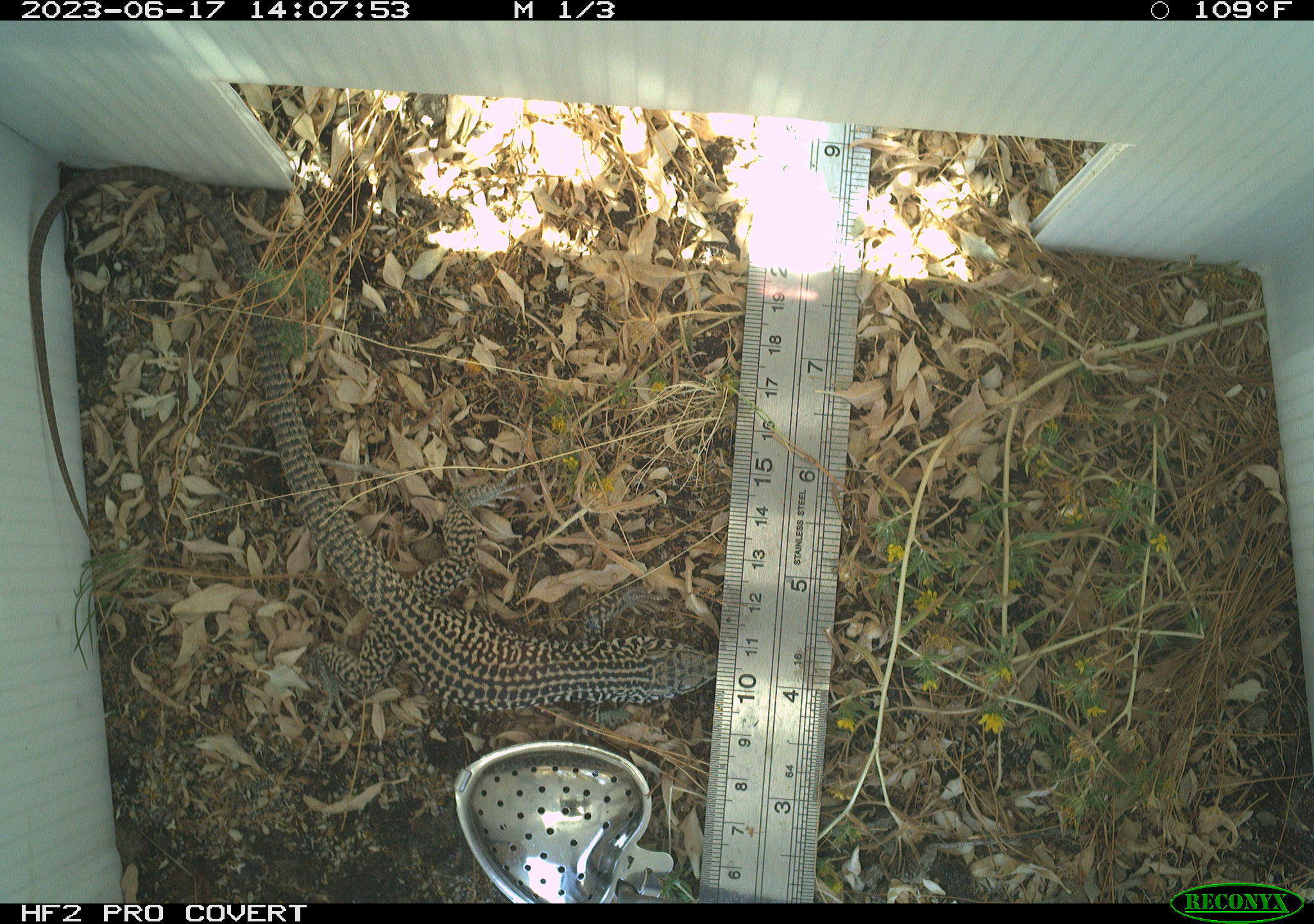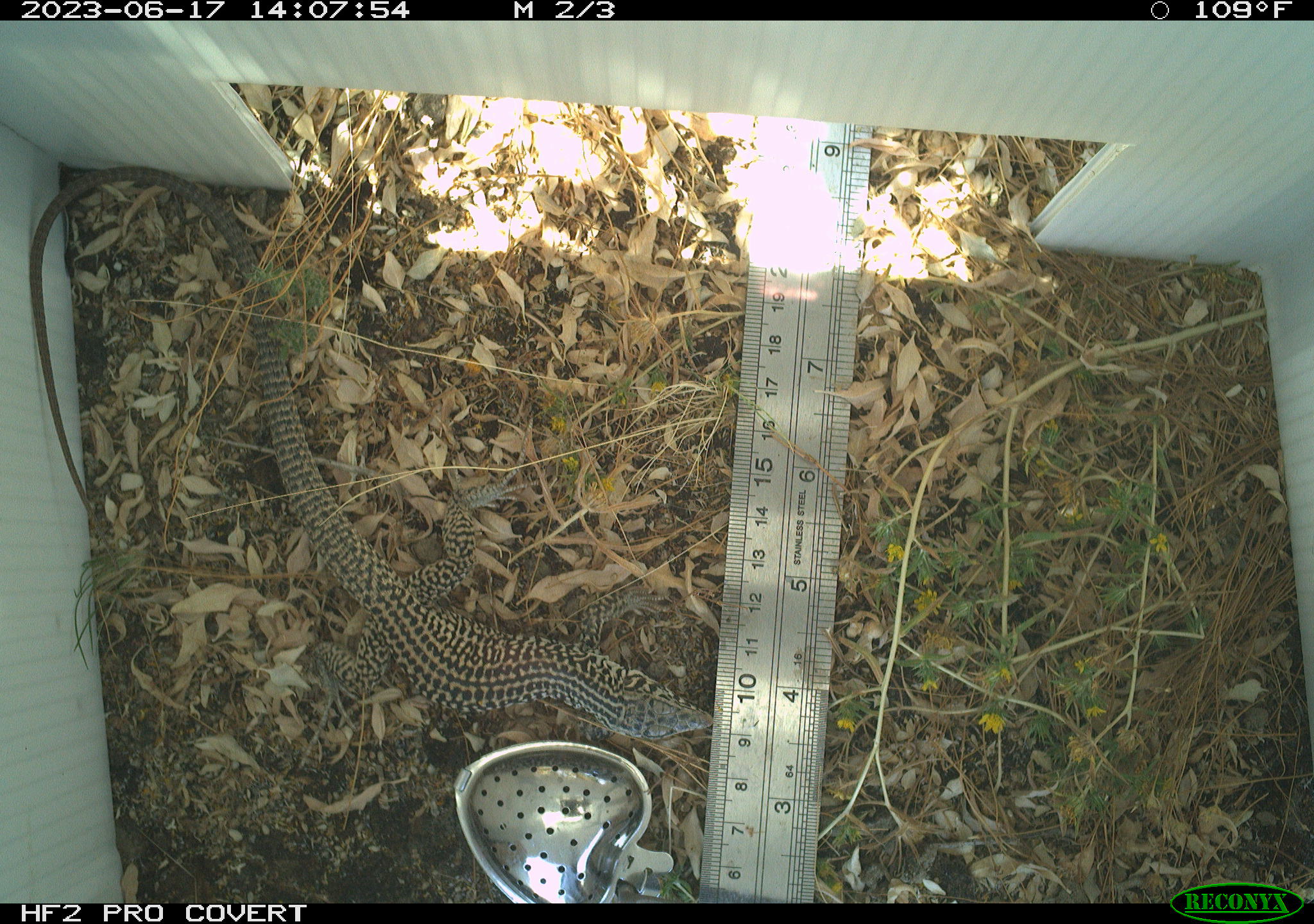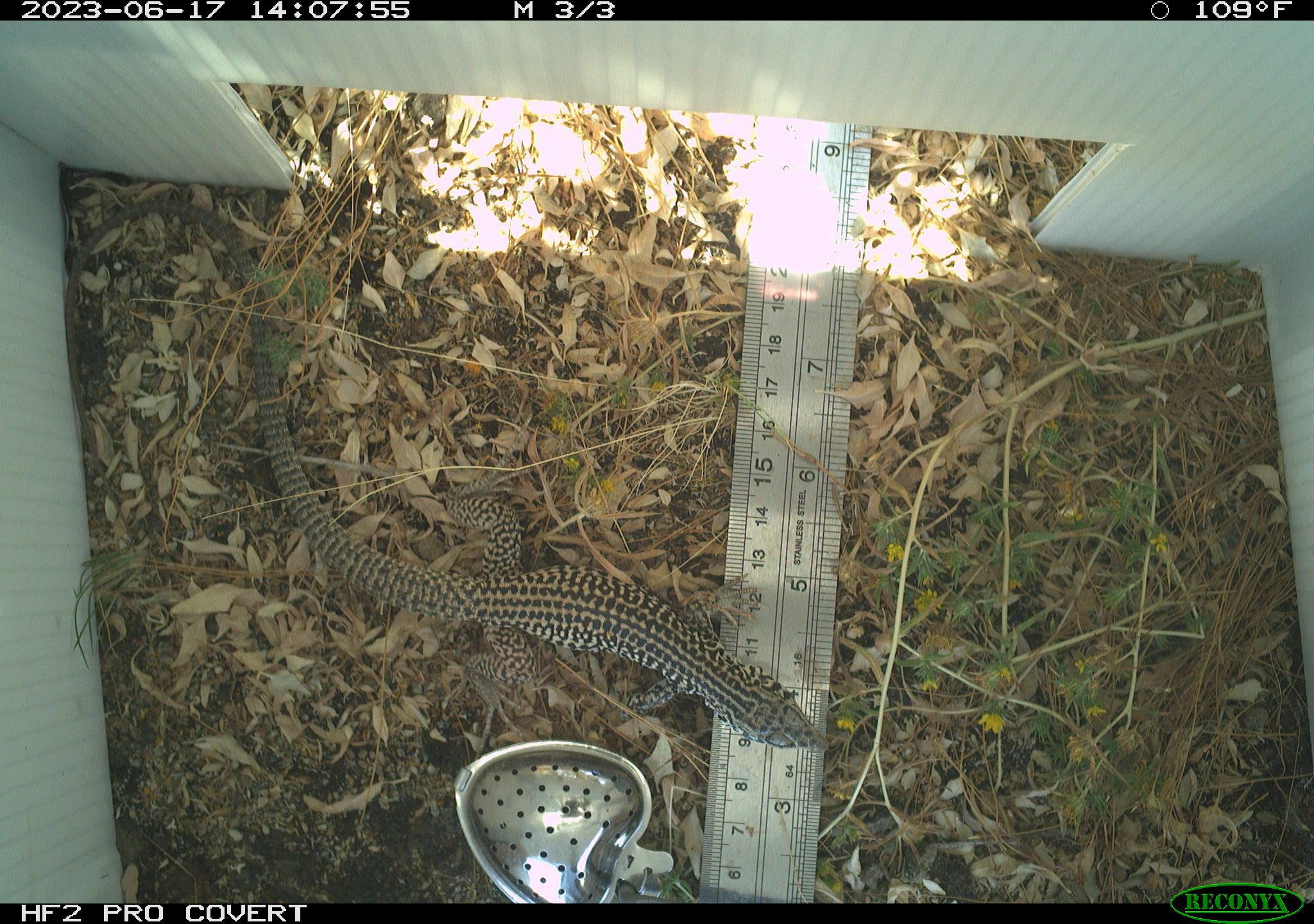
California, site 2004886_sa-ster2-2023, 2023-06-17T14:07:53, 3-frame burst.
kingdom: Animalia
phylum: Chordata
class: Reptilia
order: Squamata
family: Teiidae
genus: Aspidoscelis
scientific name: Aspidoscelis tigris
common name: western whiptail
Western whiptail (Aspidoscelis tigris).